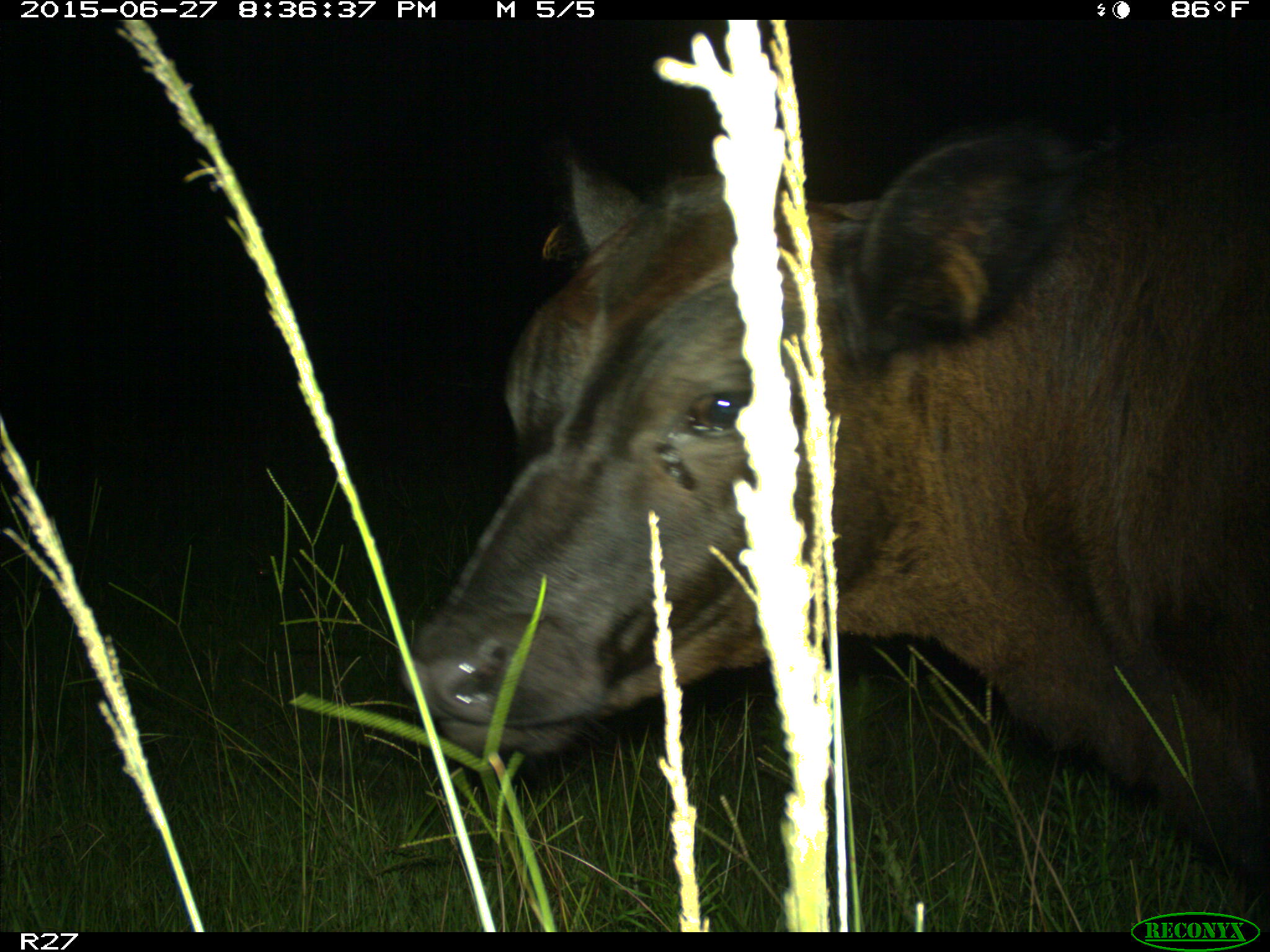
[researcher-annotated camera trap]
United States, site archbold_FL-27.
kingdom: Animalia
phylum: Chordata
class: Mammalia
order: Artiodactyla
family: Bovidae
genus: Bos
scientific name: Bos taurus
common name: domestic cow